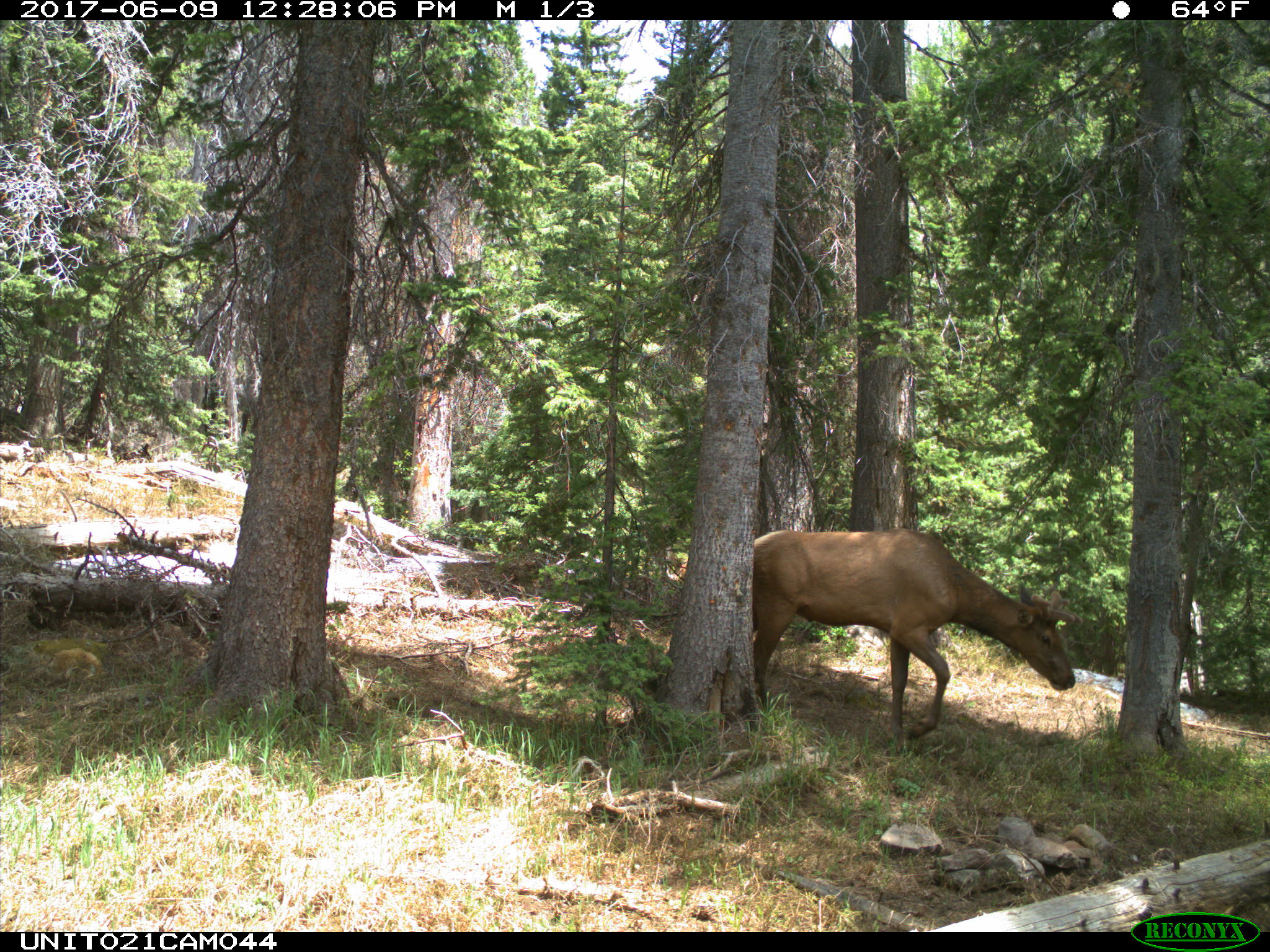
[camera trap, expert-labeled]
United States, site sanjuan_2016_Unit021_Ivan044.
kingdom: Animalia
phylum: Chordata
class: Mammalia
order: Artiodactyla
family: Cervidae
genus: Cervus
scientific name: Cervus elaphus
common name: red deer